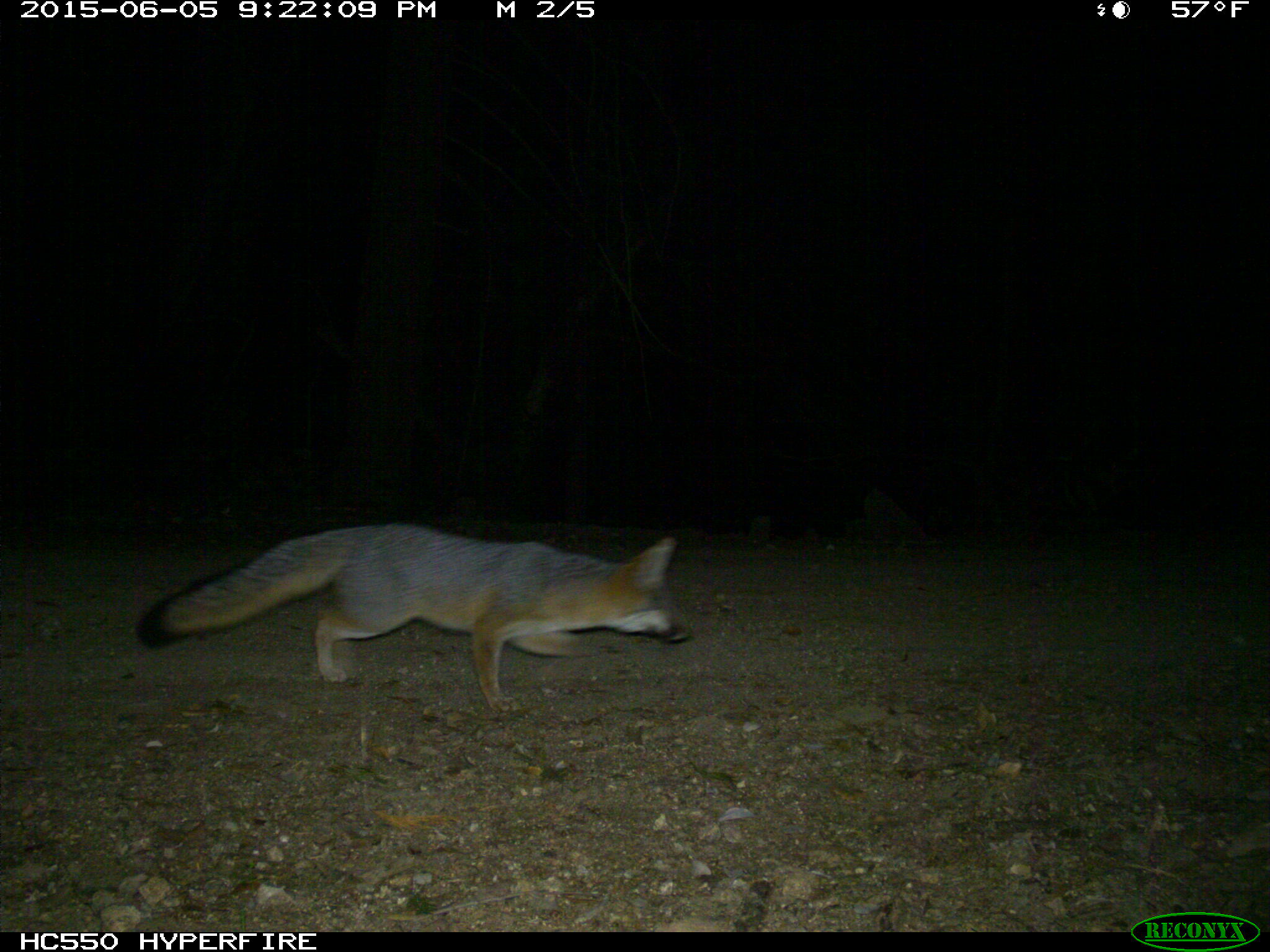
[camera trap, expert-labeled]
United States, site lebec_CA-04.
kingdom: Animalia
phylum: Chordata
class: Mammalia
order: Carnivora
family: Canidae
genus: Urocyon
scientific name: Urocyon cinereoargenteus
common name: gray fox